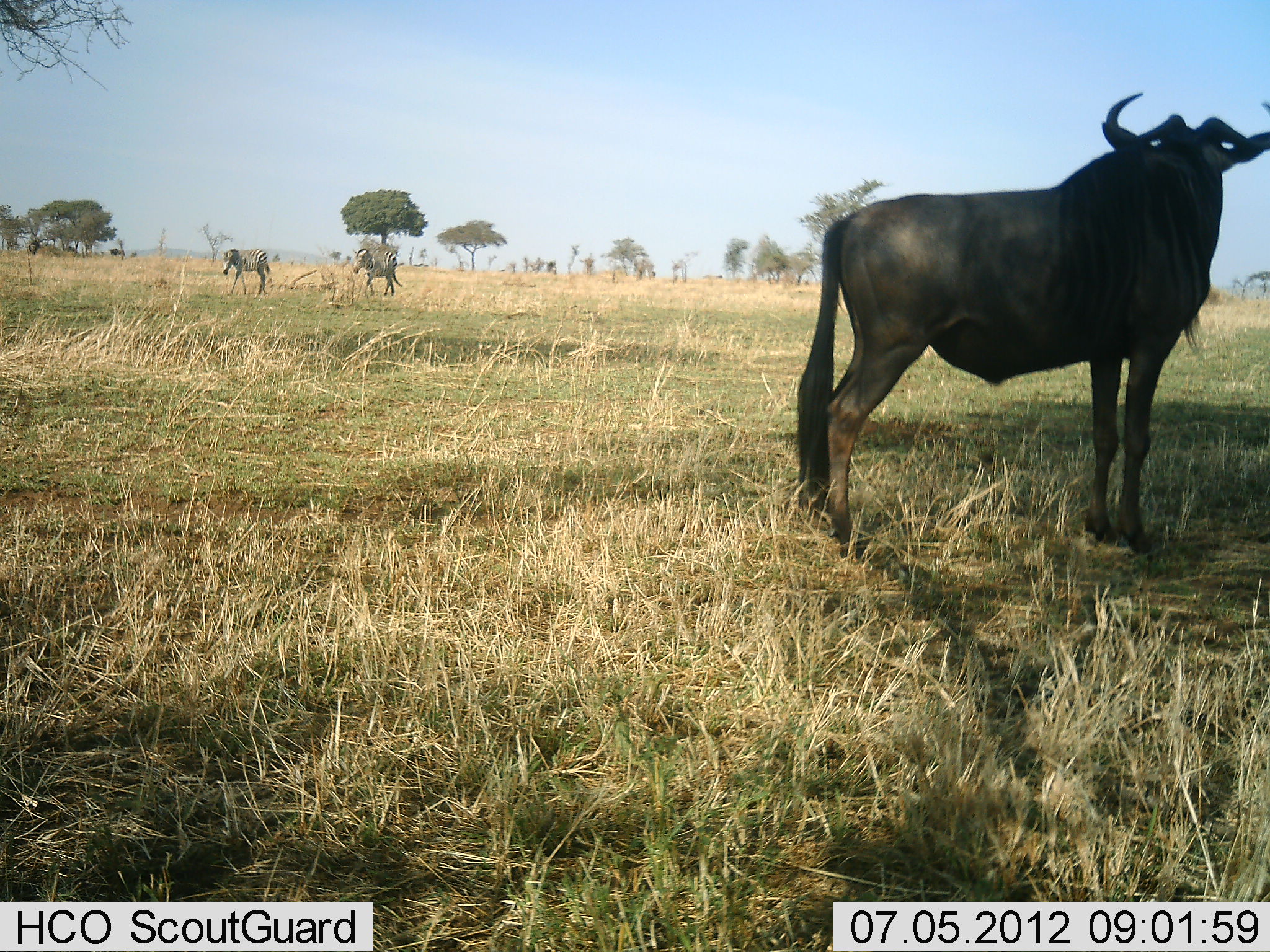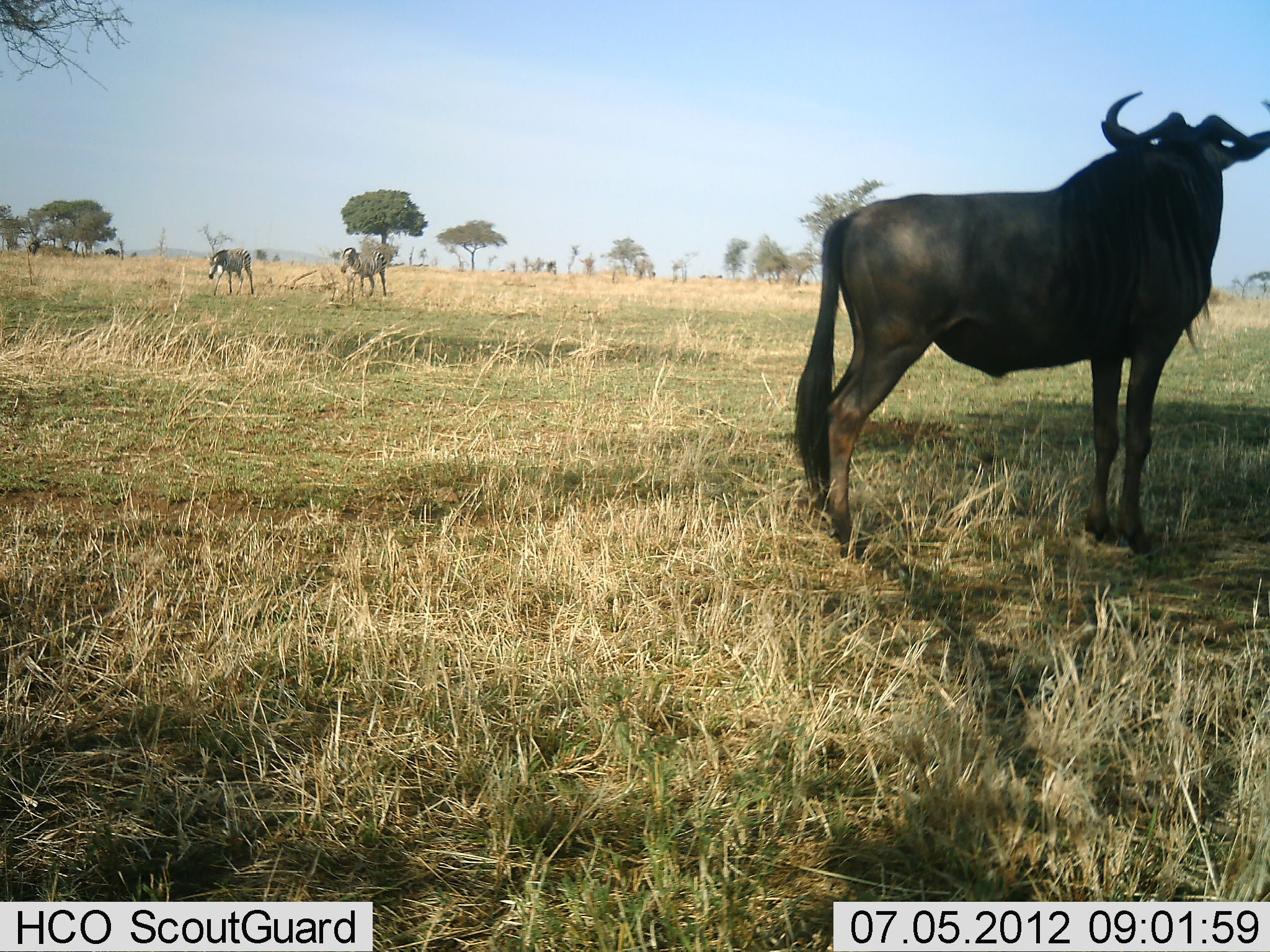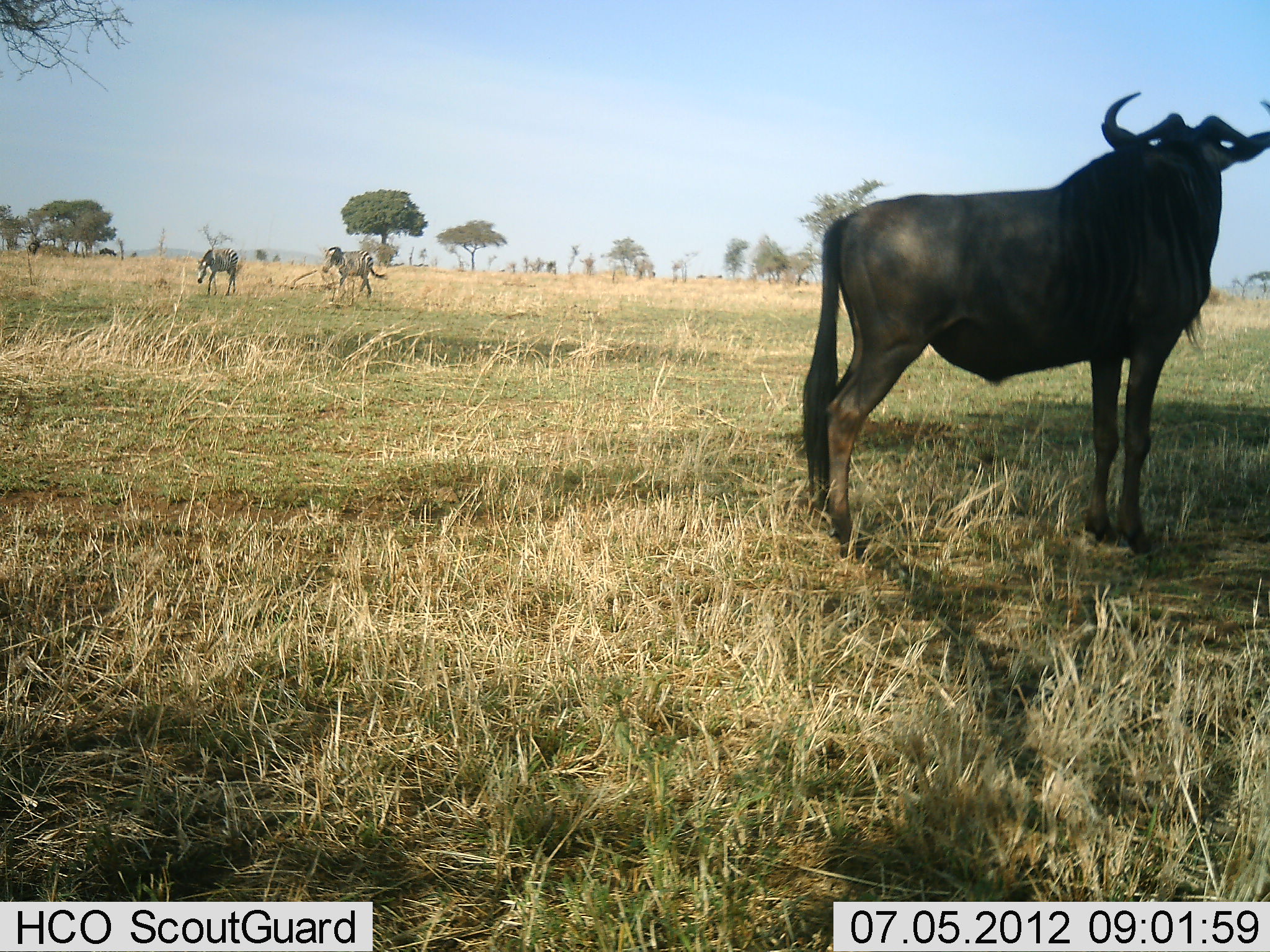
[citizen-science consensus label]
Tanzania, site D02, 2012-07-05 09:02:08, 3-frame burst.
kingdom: Animalia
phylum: Chordata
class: Mammalia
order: Artiodactyla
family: Bovidae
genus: Connochaetes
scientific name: Connochaetes taurinus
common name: blue wildebeest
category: wildebeest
Wildebeest (blue wildebeest) (Connochaetes taurinus), count 1. Behavior (volunteer vote fractions): standing 100%, resting 0%, moving 36%, interacting 0%. Young present (vote fraction): 0%. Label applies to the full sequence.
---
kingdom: Animalia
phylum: Chordata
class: Mammalia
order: Perissodactyla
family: Equidae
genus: Equus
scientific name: Equus quagga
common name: plains zebra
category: zebra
Zebra (plains zebra) (Equus quagga), count 2. Behavior (volunteer vote fractions): standing 0%, resting 0%, moving 91%, interacting 0%. Young present (vote fraction): 0%. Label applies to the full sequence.